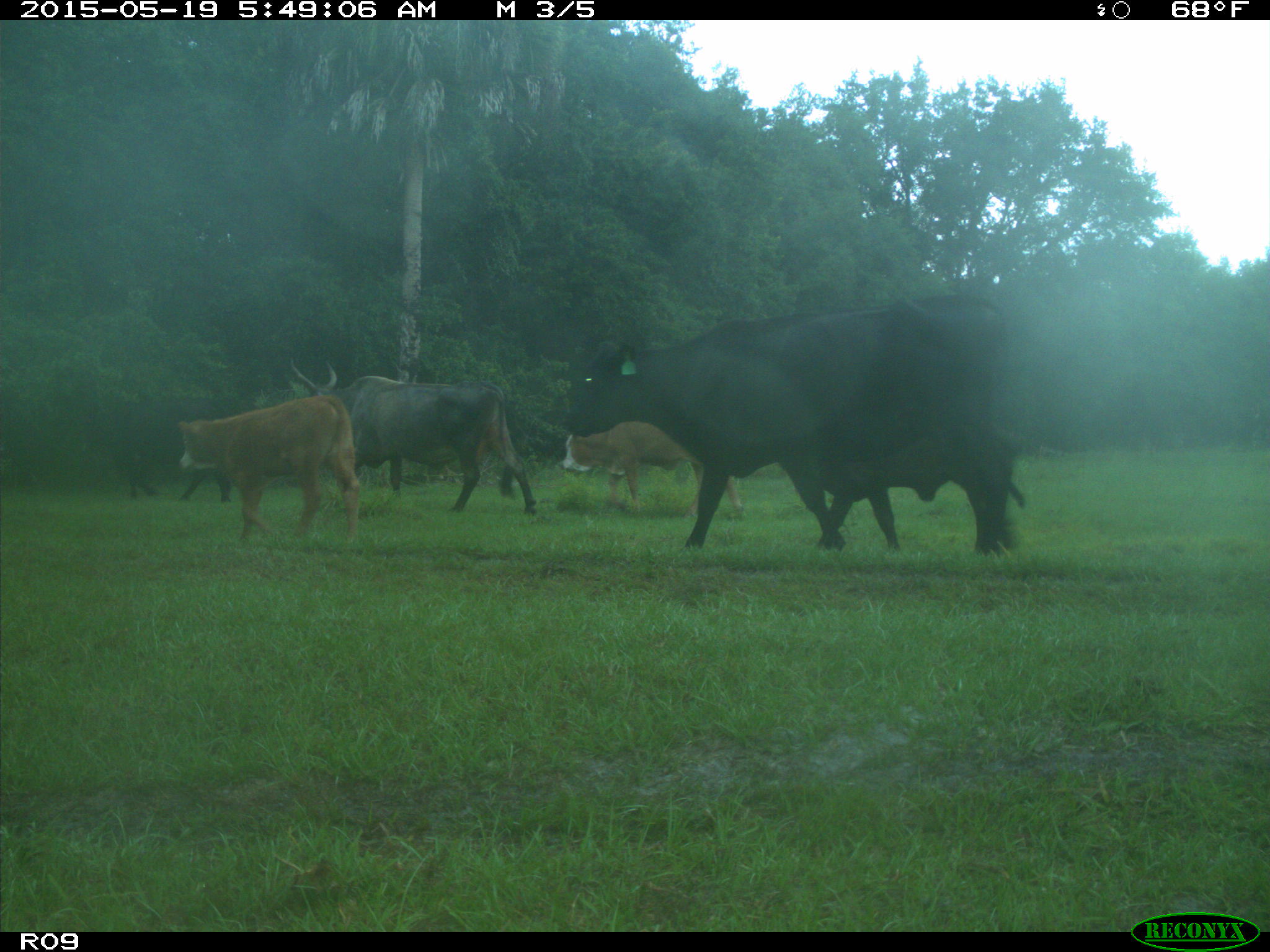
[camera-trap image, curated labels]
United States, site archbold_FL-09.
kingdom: Animalia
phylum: Chordata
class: Mammalia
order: Artiodactyla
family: Bovidae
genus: Bos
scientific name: Bos taurus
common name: domestic cow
Bos taurus (domestic cow).